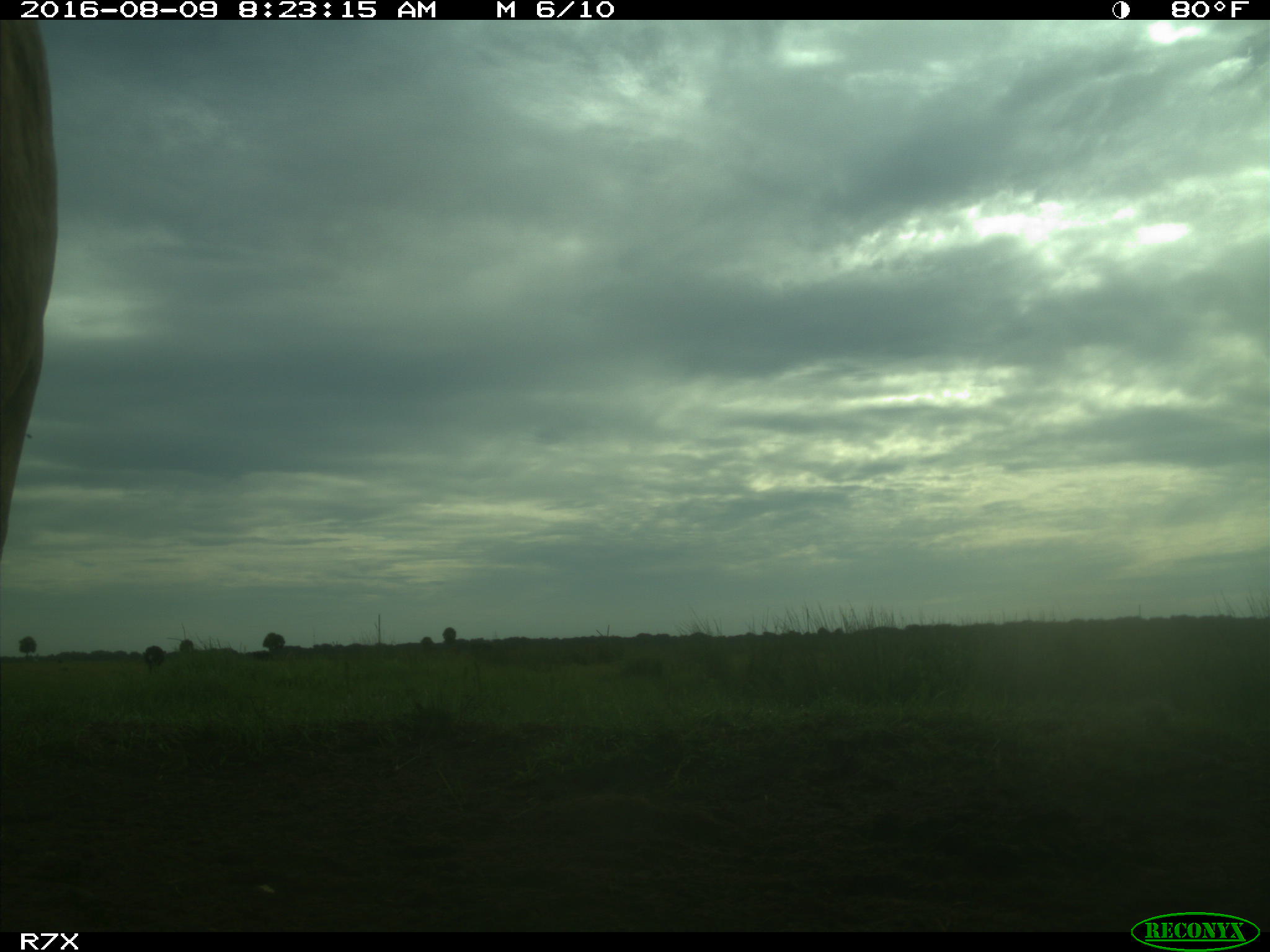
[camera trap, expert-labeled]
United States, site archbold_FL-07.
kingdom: Animalia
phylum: Chordata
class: Mammalia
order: Artiodactyla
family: Bovidae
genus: Bos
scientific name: Bos taurus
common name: domestic cow